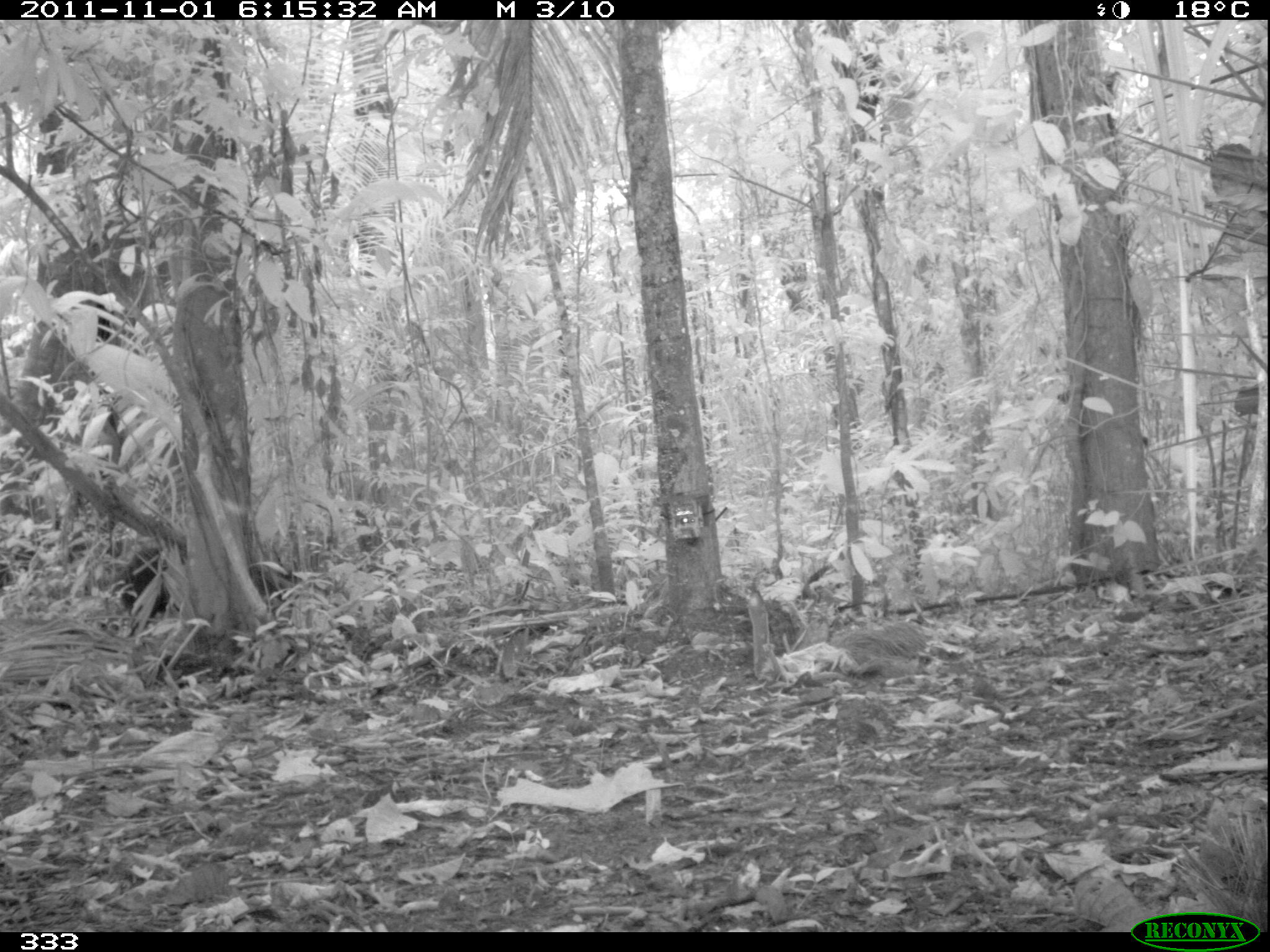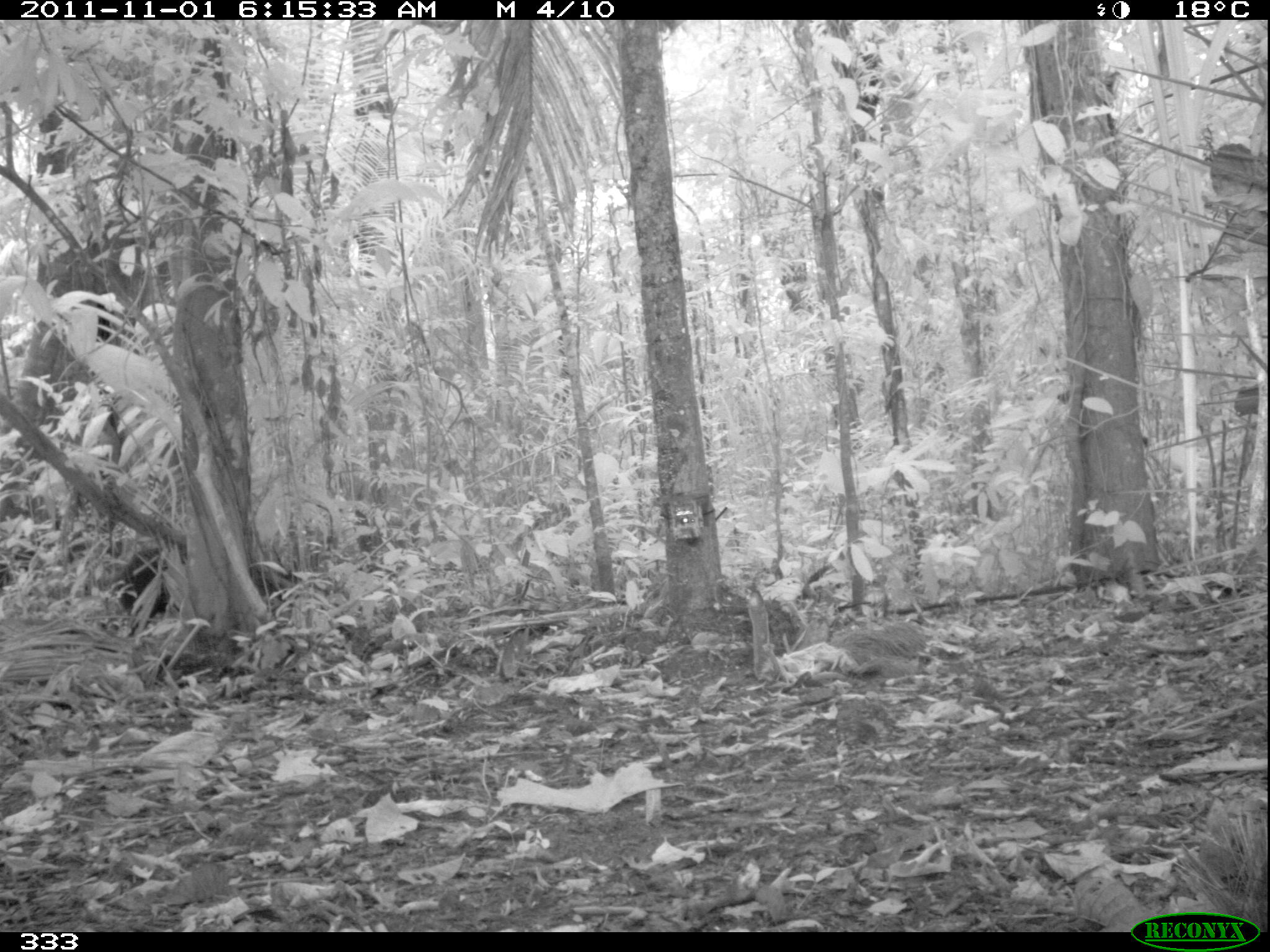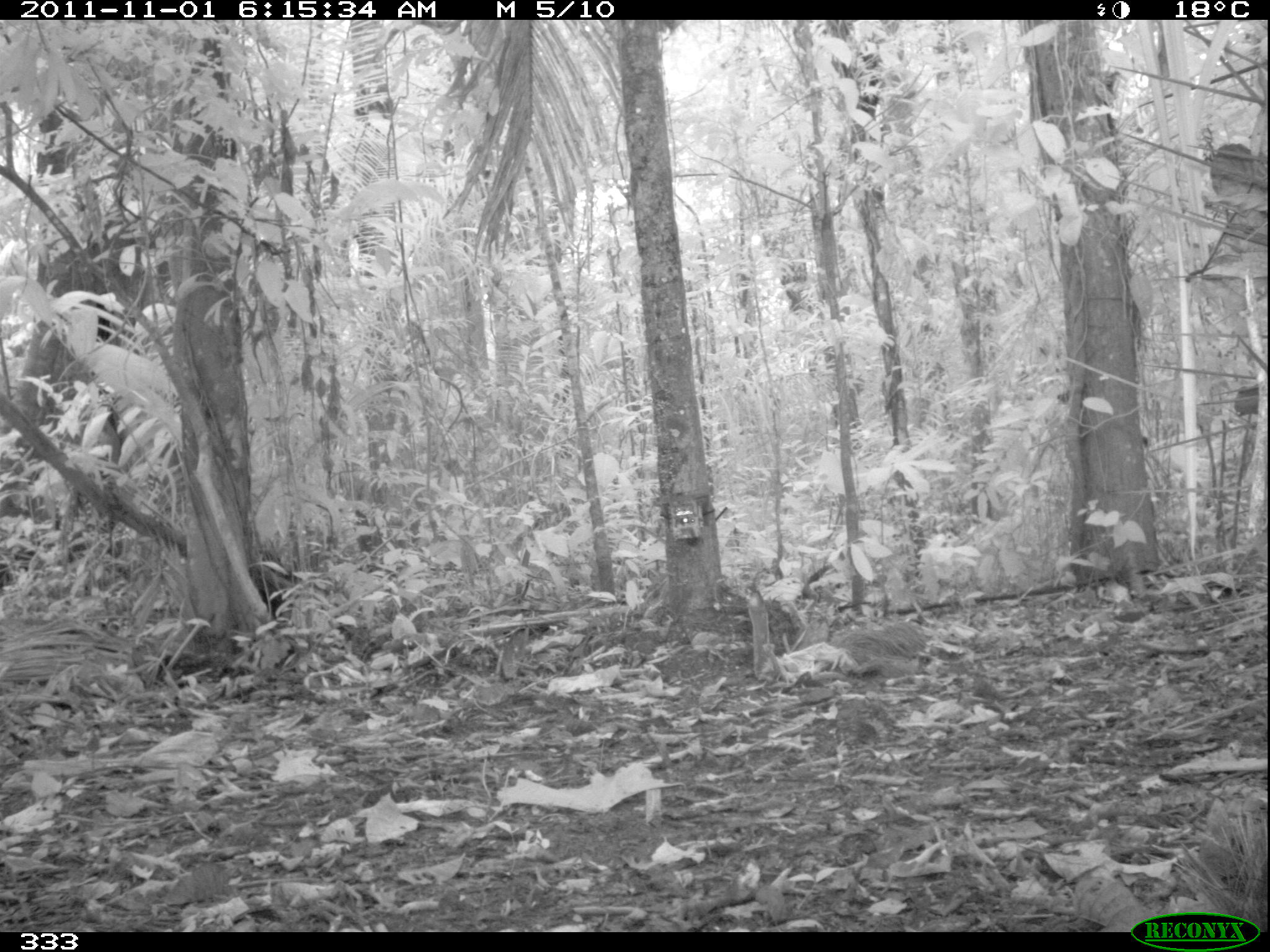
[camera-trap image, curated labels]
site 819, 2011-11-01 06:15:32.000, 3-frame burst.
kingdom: Animalia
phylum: Chordata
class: Mammalia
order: Artiodactyla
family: Tayassuidae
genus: Tayassu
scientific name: Tayassu pecari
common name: white-lipped peccary